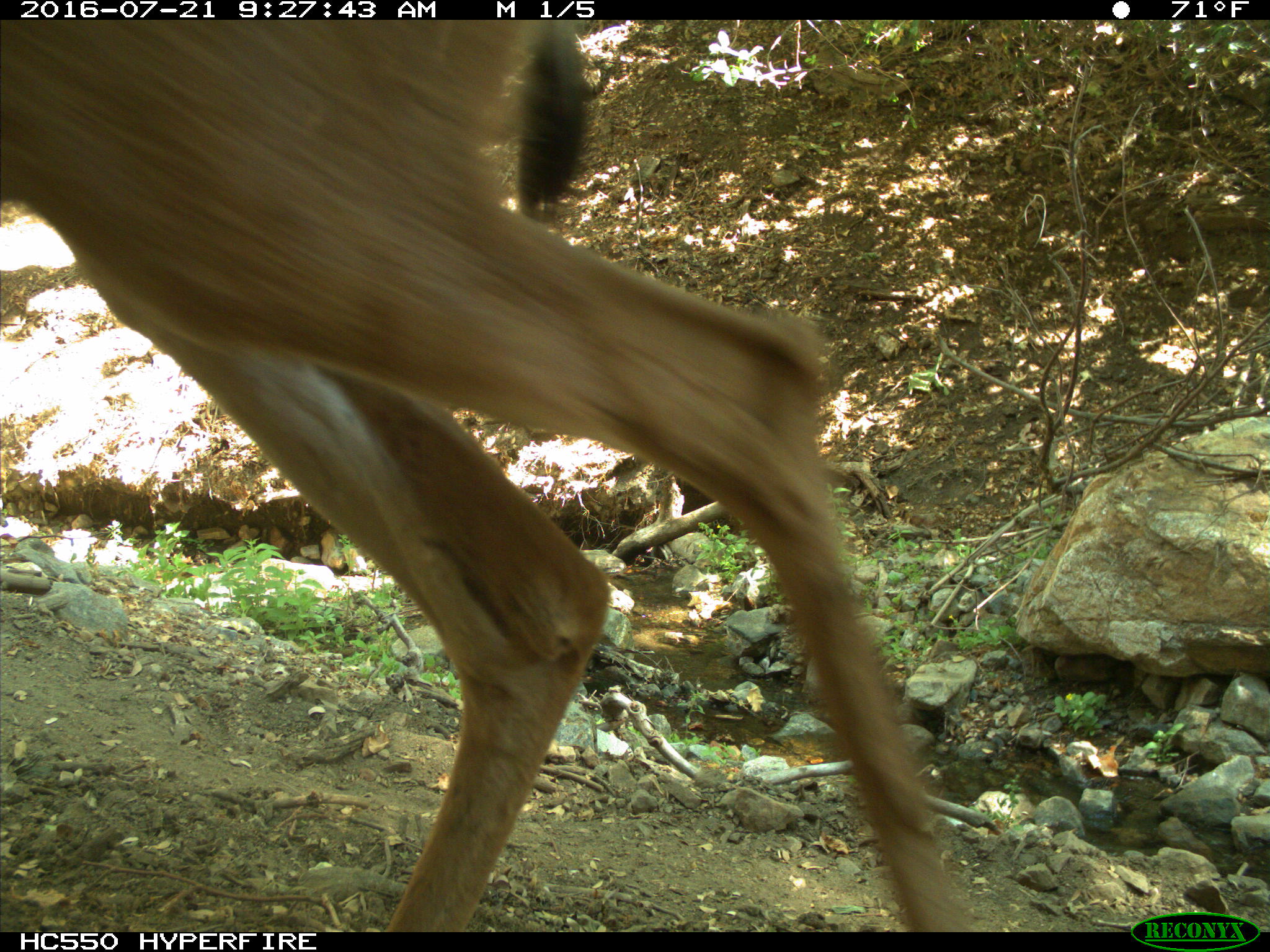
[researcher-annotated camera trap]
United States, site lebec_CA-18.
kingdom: Animalia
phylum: Chordata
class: Mammalia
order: Artiodactyla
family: Cervidae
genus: Odocoileus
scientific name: Odocoileus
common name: deer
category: unidentified deer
Unidentified deer (deer) (Odocoileus).